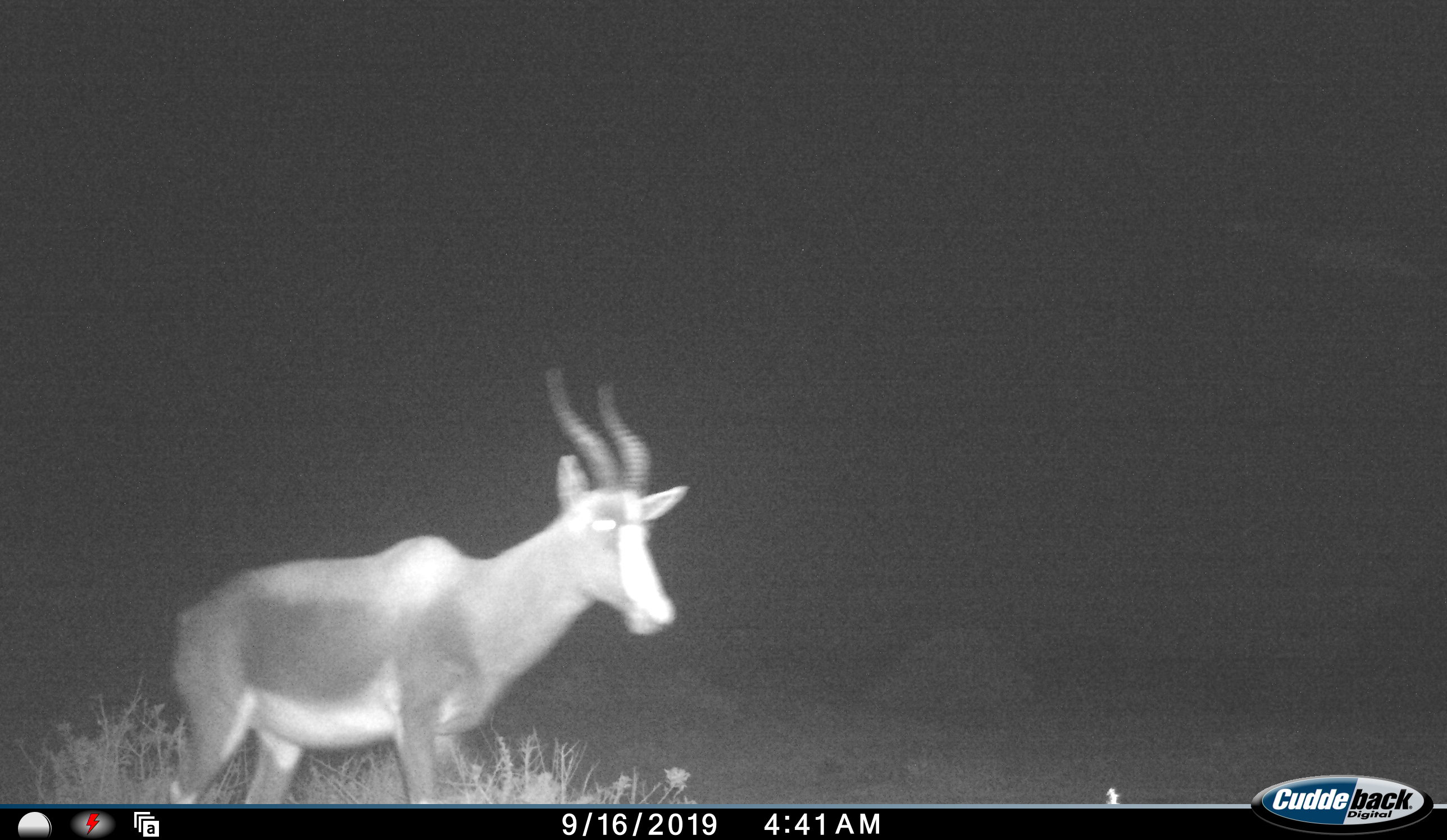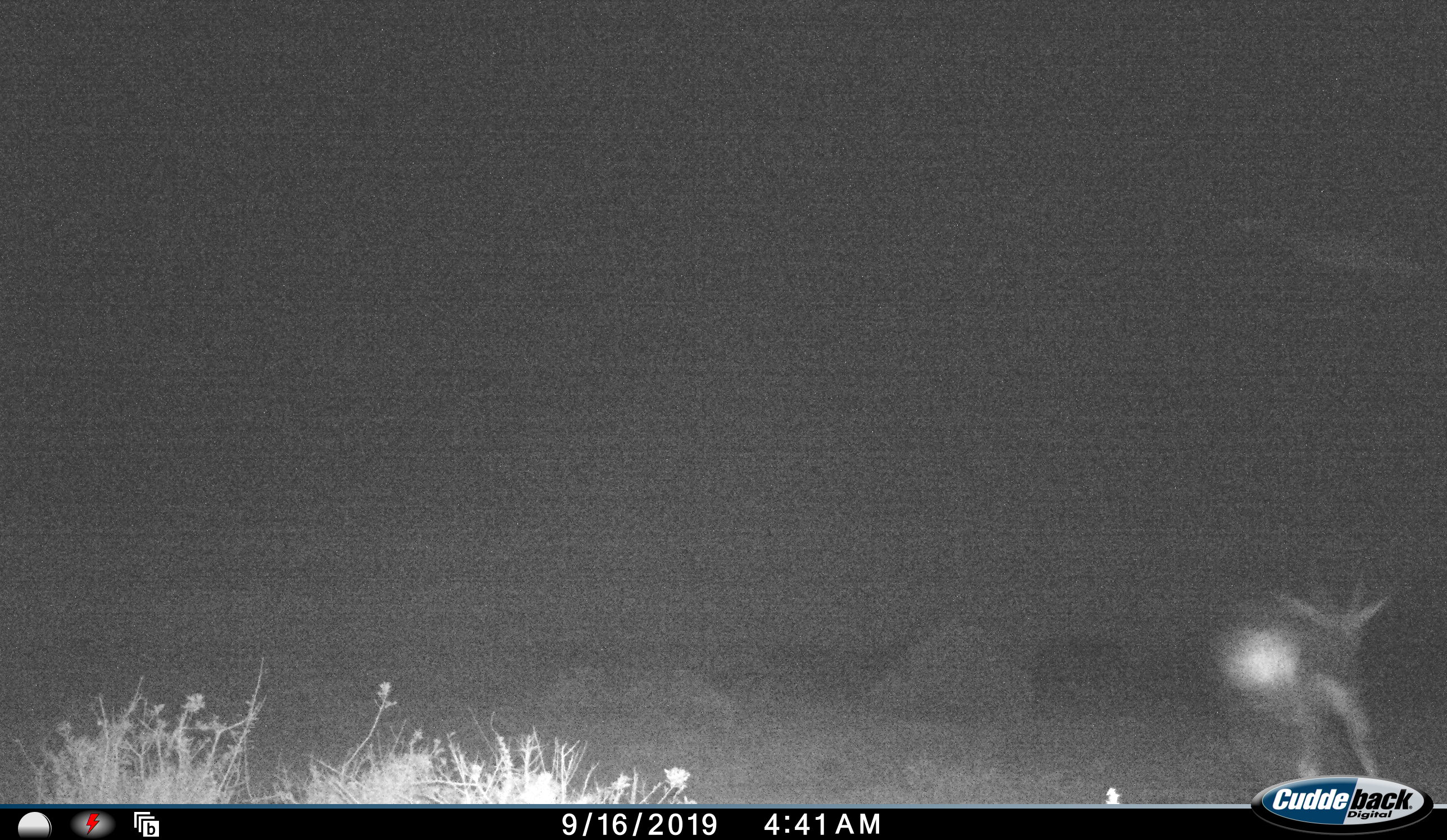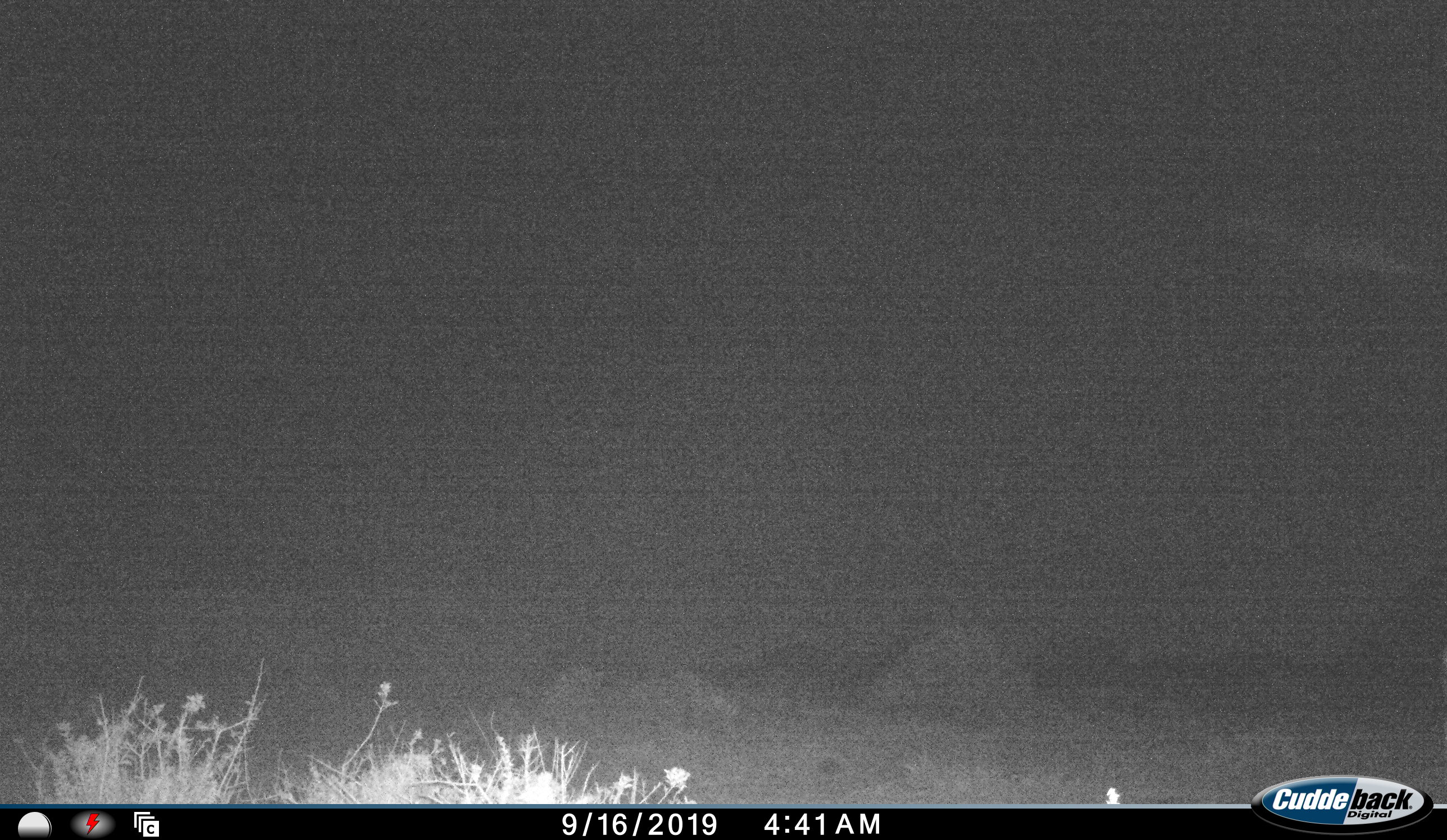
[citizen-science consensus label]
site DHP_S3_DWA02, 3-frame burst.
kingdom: Animalia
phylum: Chordata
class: Mammalia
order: Artiodactyla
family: Bovidae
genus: Damaliscus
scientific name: Damaliscus pygargus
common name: bontebok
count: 1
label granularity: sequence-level